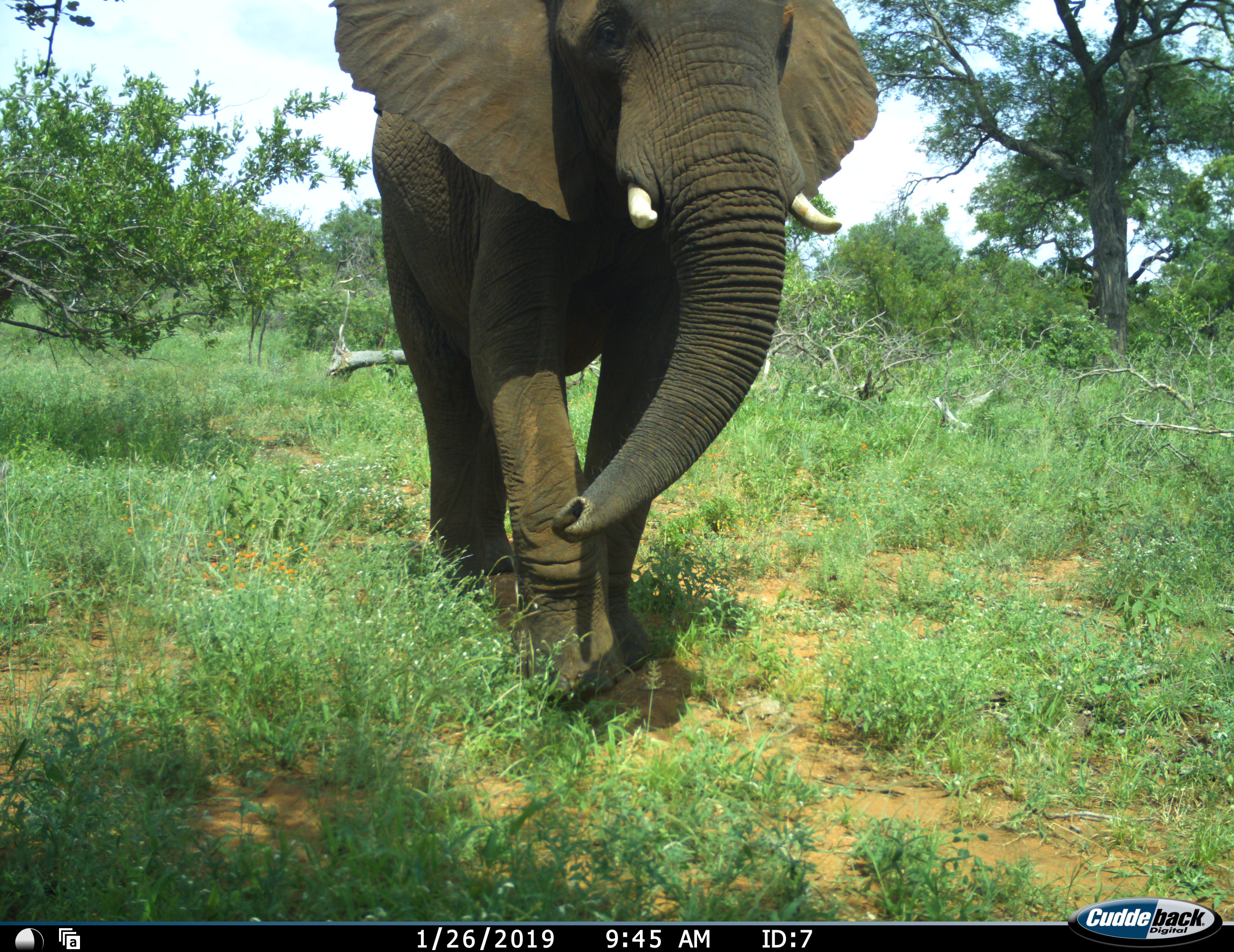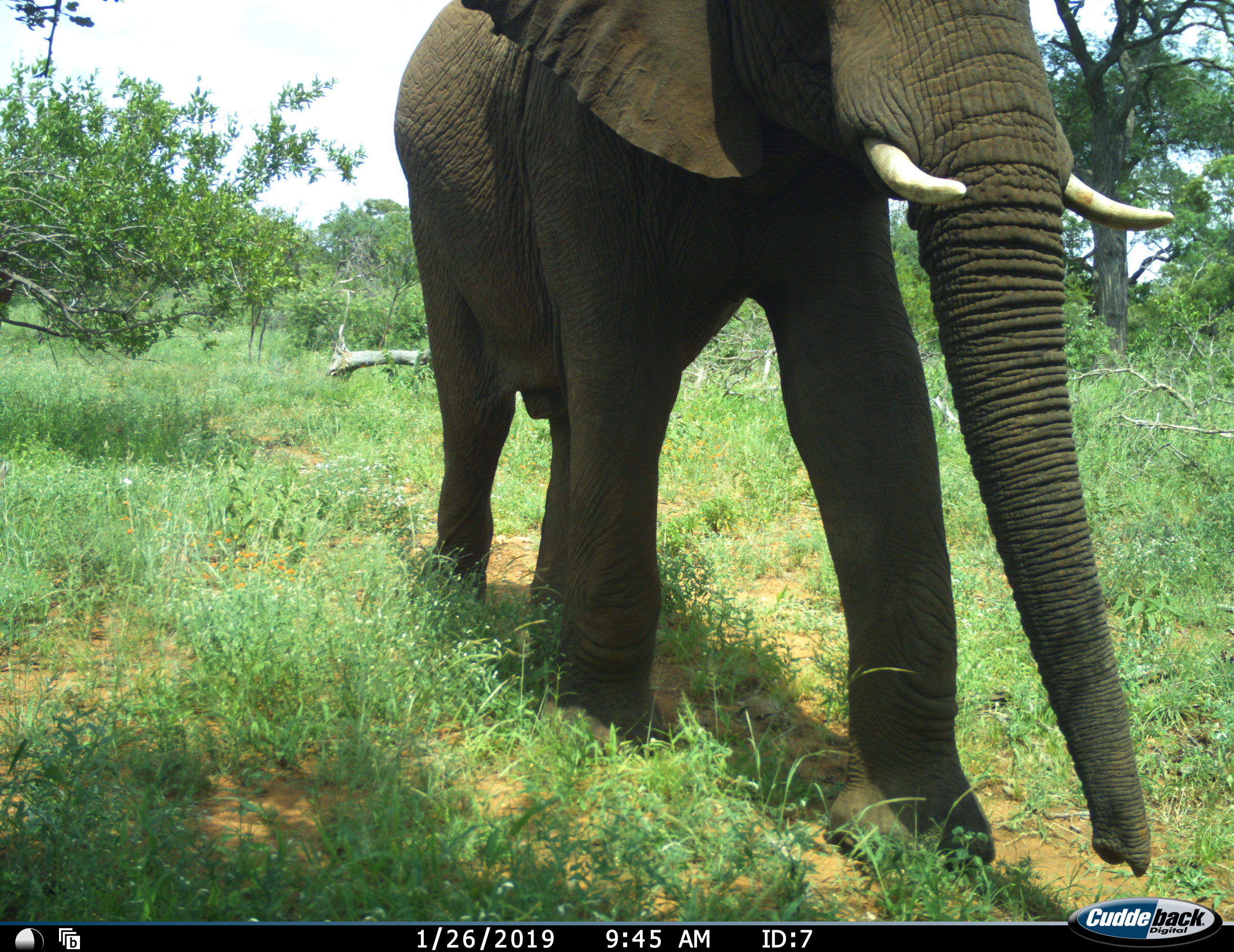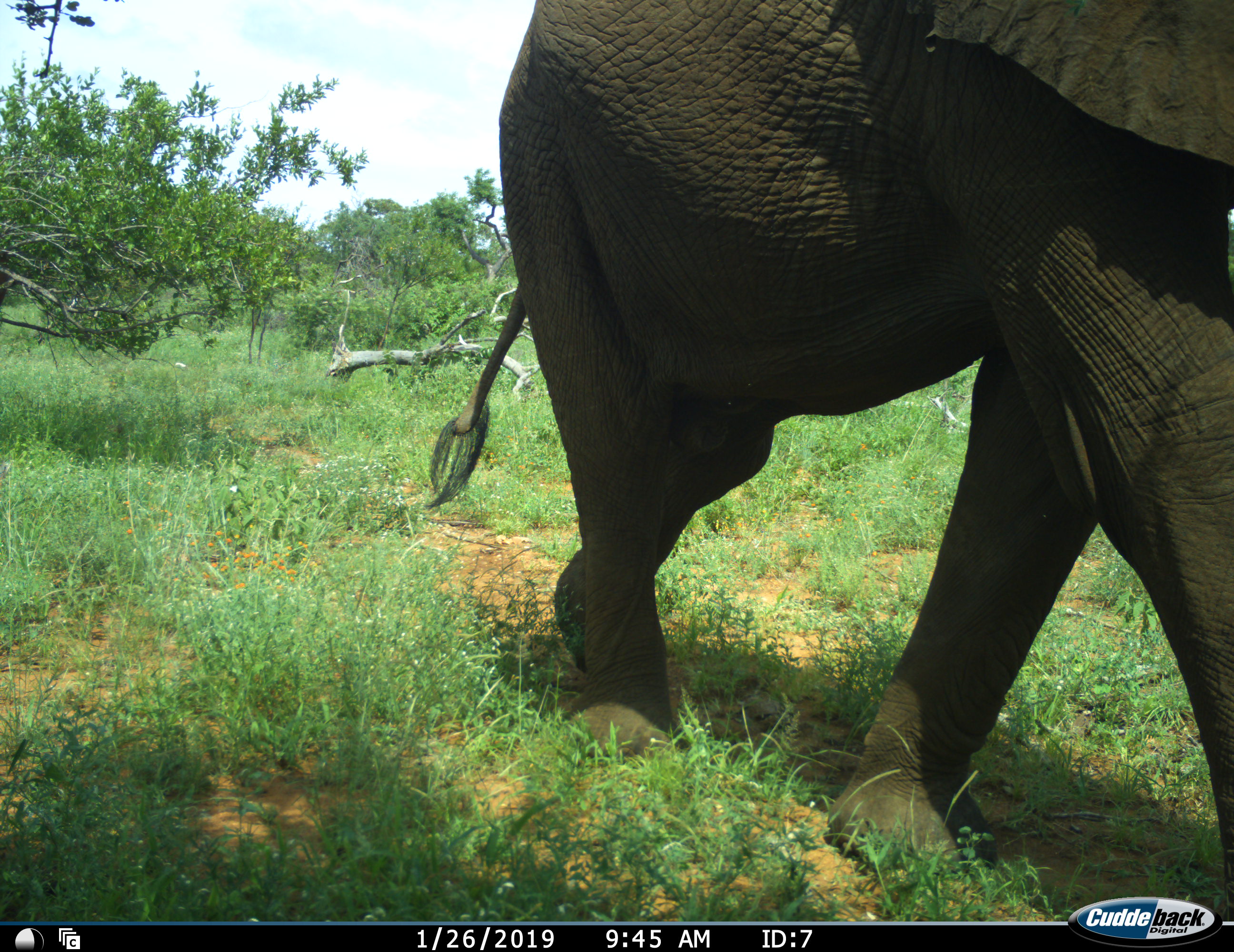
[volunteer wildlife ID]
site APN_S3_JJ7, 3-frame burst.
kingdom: Animalia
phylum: Chordata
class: Mammalia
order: Proboscidea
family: Elephantidae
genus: Loxodonta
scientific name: Loxodonta africana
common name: african bush elephant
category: elephant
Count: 1.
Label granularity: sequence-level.